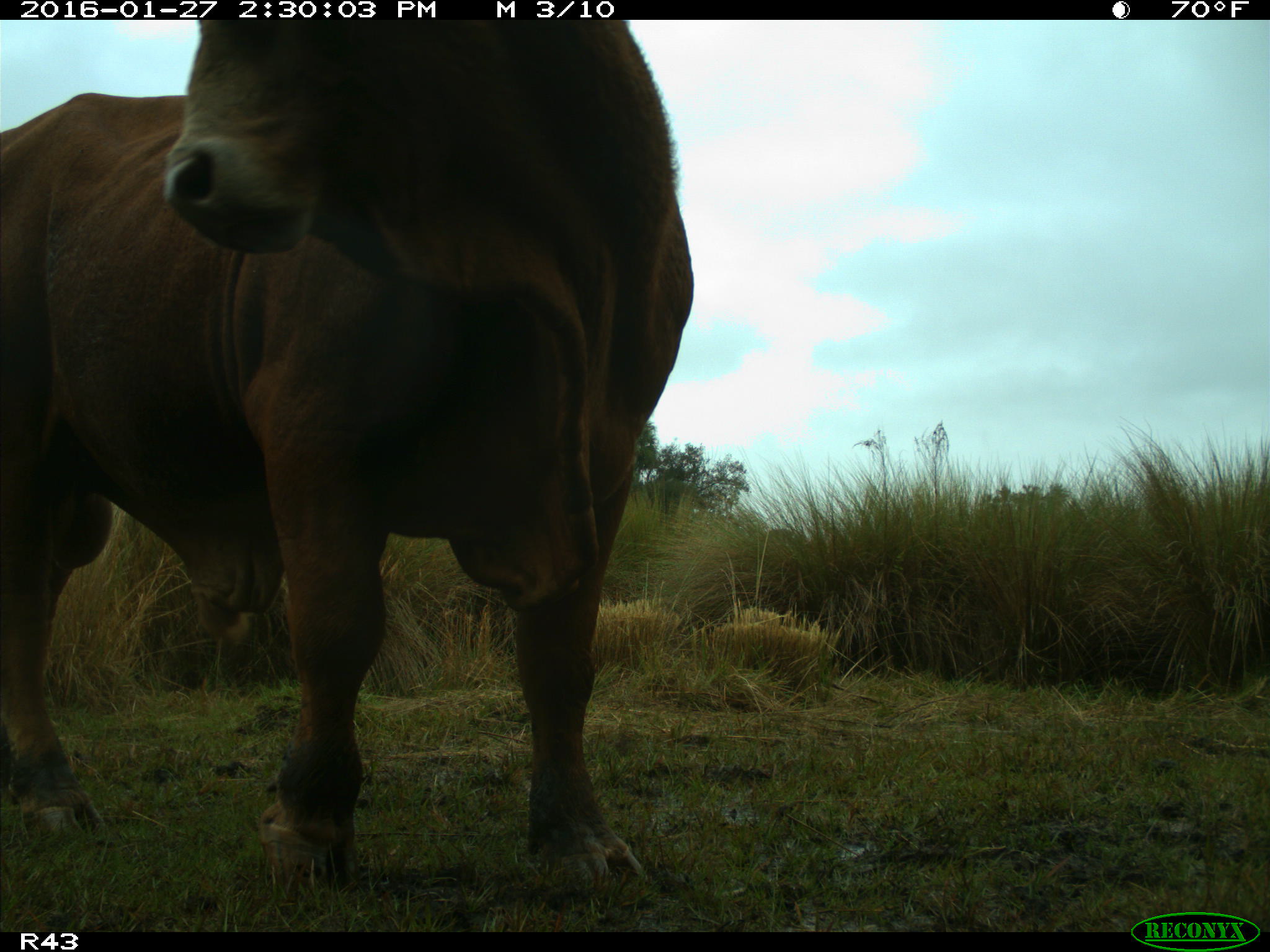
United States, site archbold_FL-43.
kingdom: Animalia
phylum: Chordata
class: Mammalia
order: Artiodactyla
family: Bovidae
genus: Bos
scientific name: Bos taurus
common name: domestic cow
Bos taurus (domestic cow).